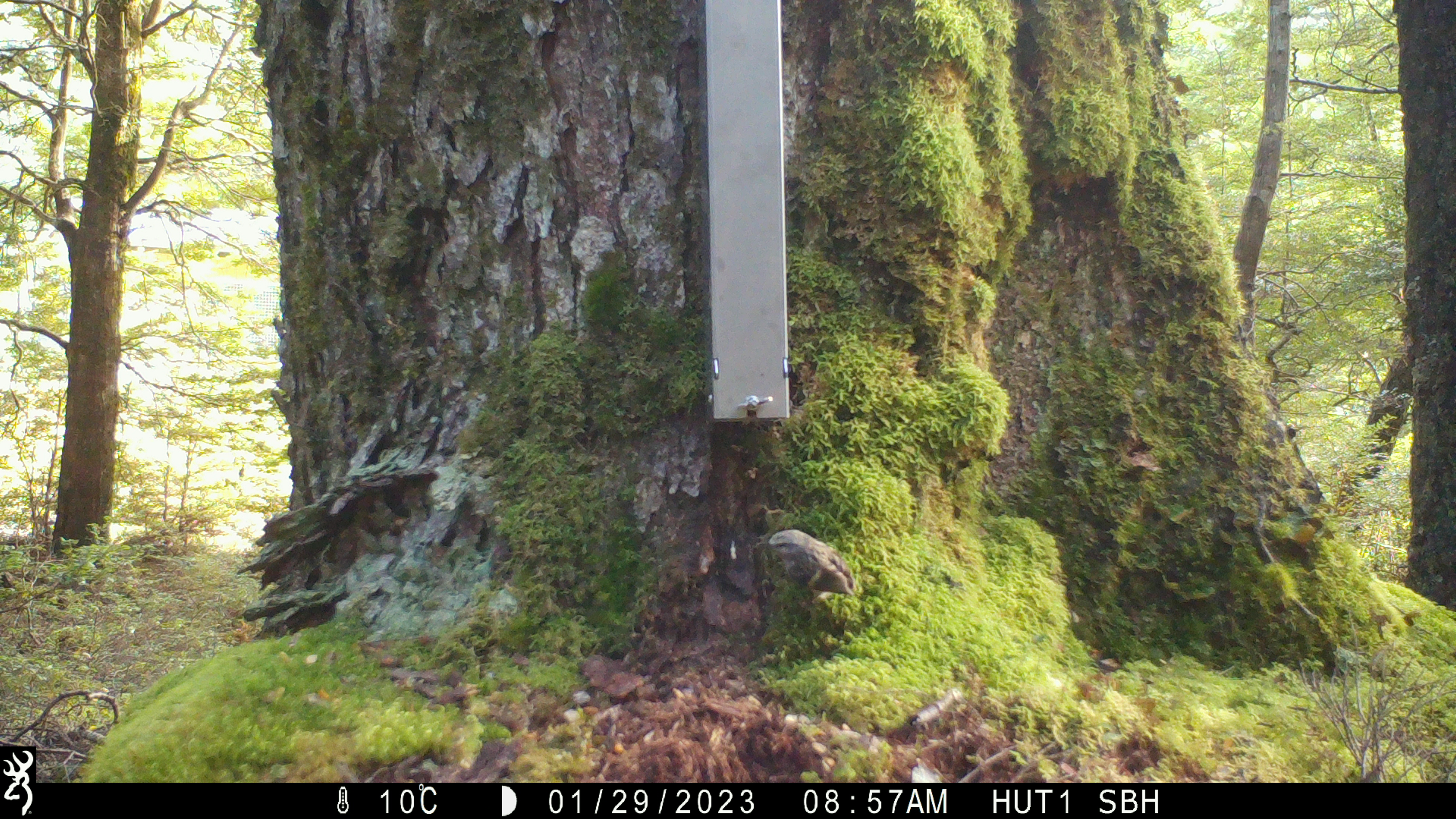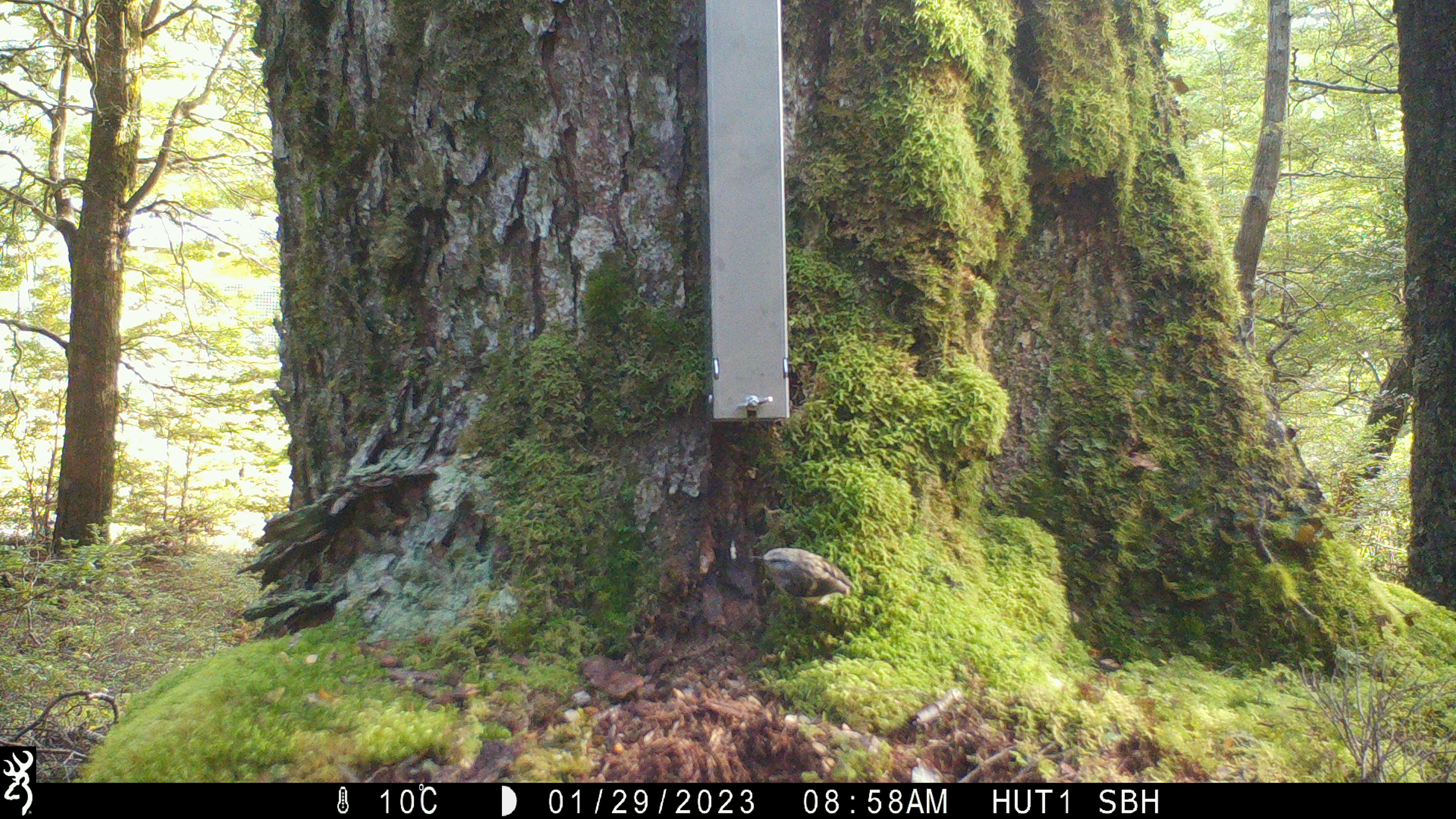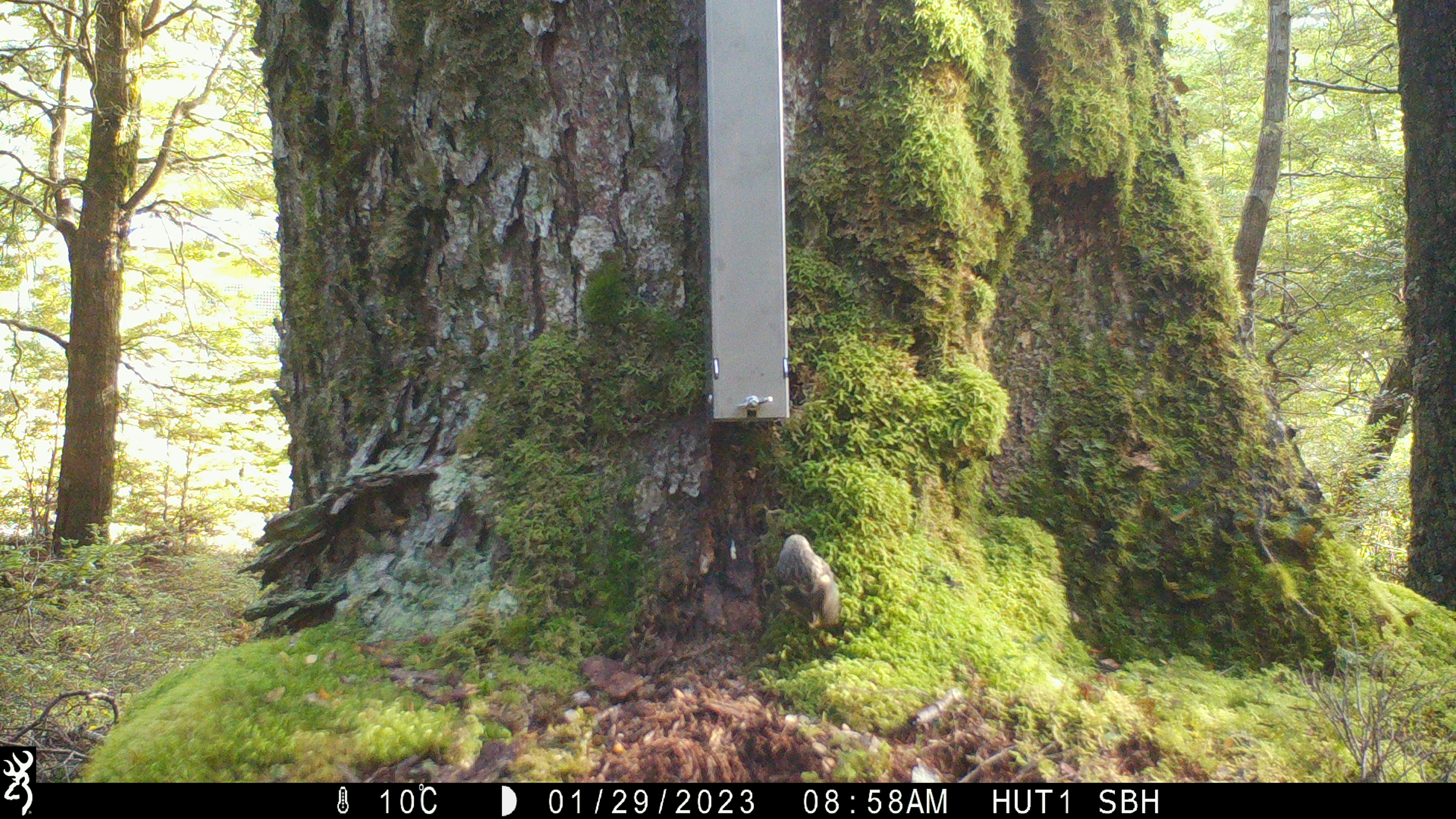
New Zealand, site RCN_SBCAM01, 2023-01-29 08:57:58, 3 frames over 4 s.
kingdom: Animalia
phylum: Chordata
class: Aves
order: Passeriformes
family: Acanthisittidae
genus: Acanthisitta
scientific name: Acanthisitta chloris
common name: rifleman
Rifleman (Acanthisitta chloris).